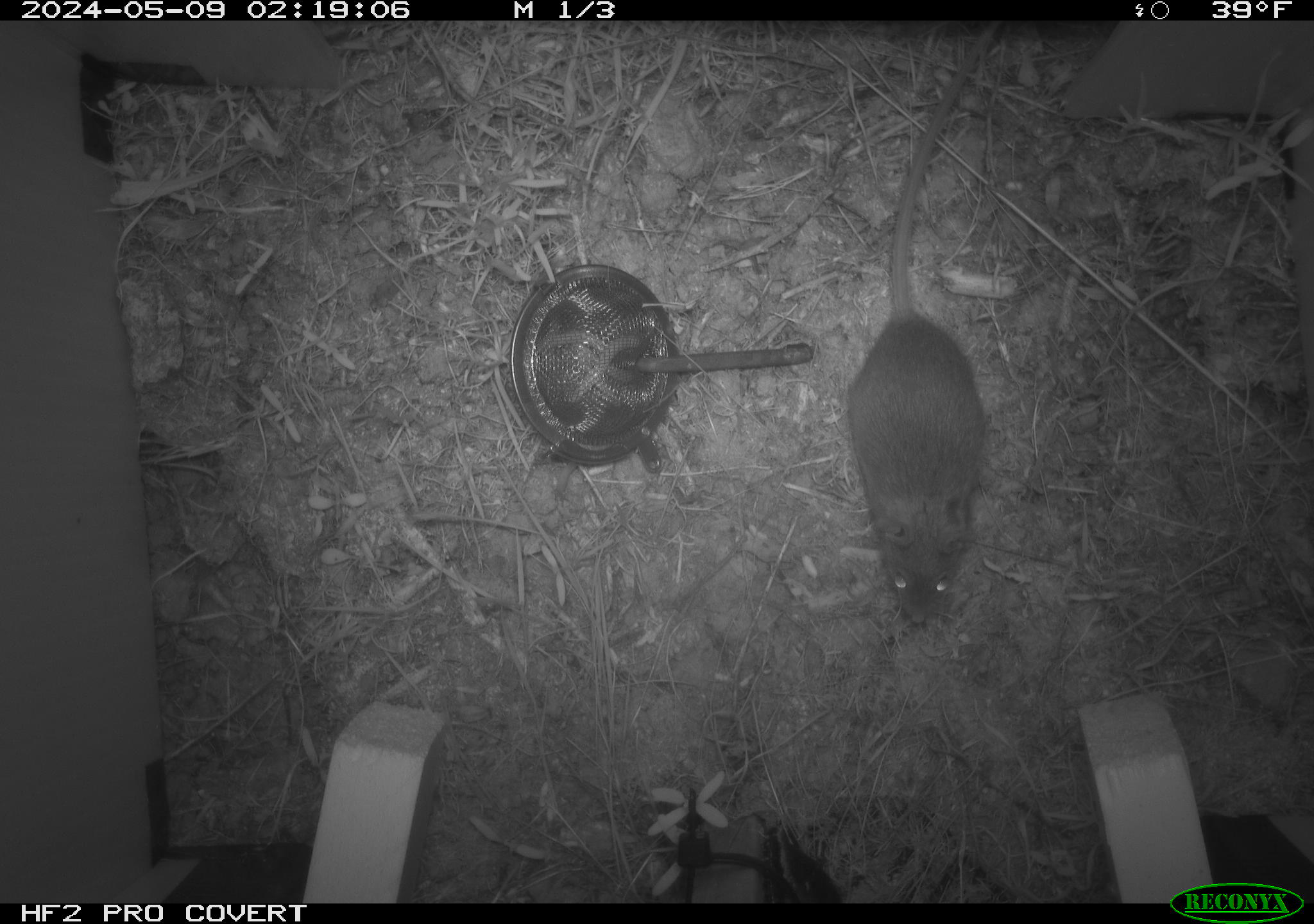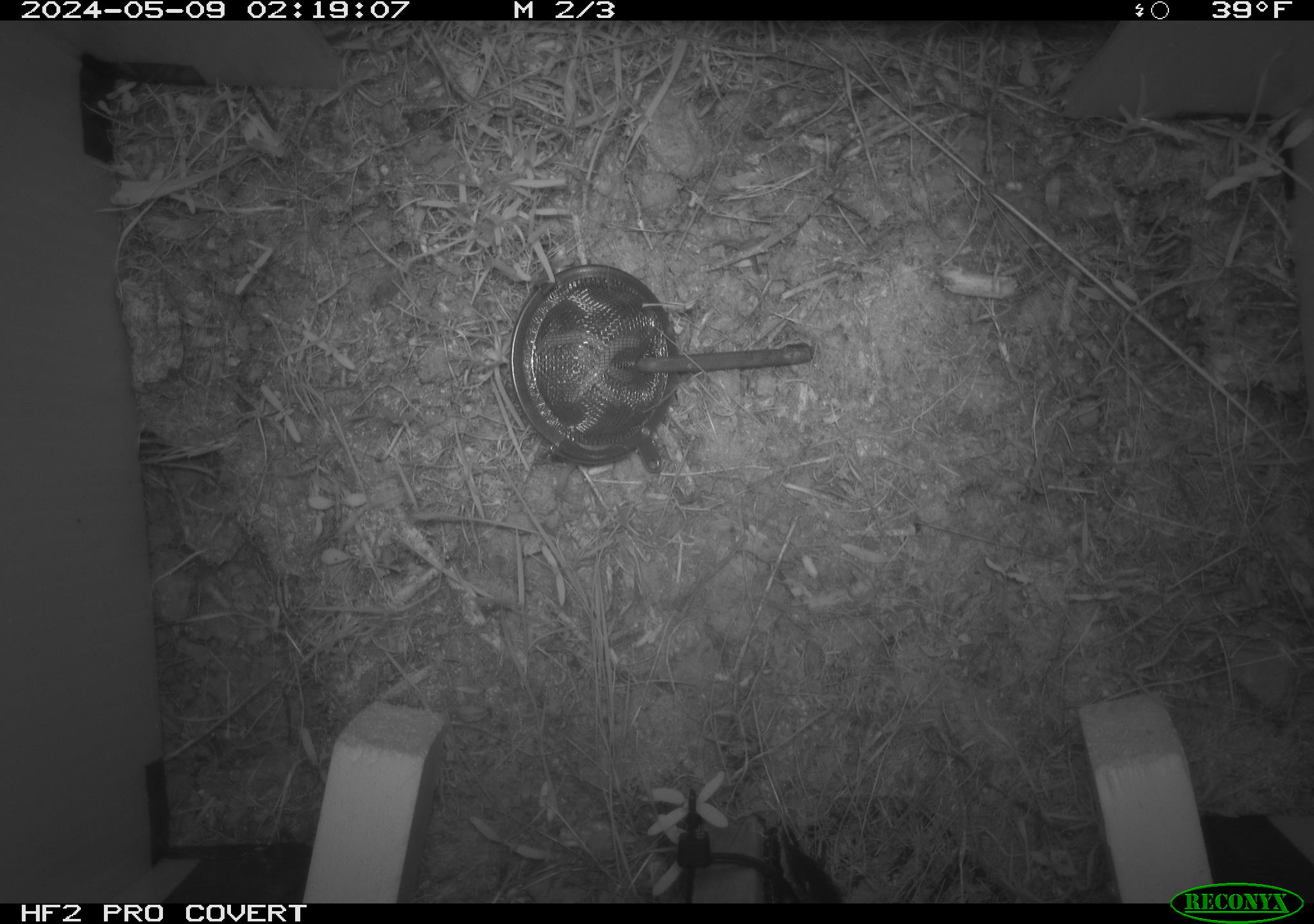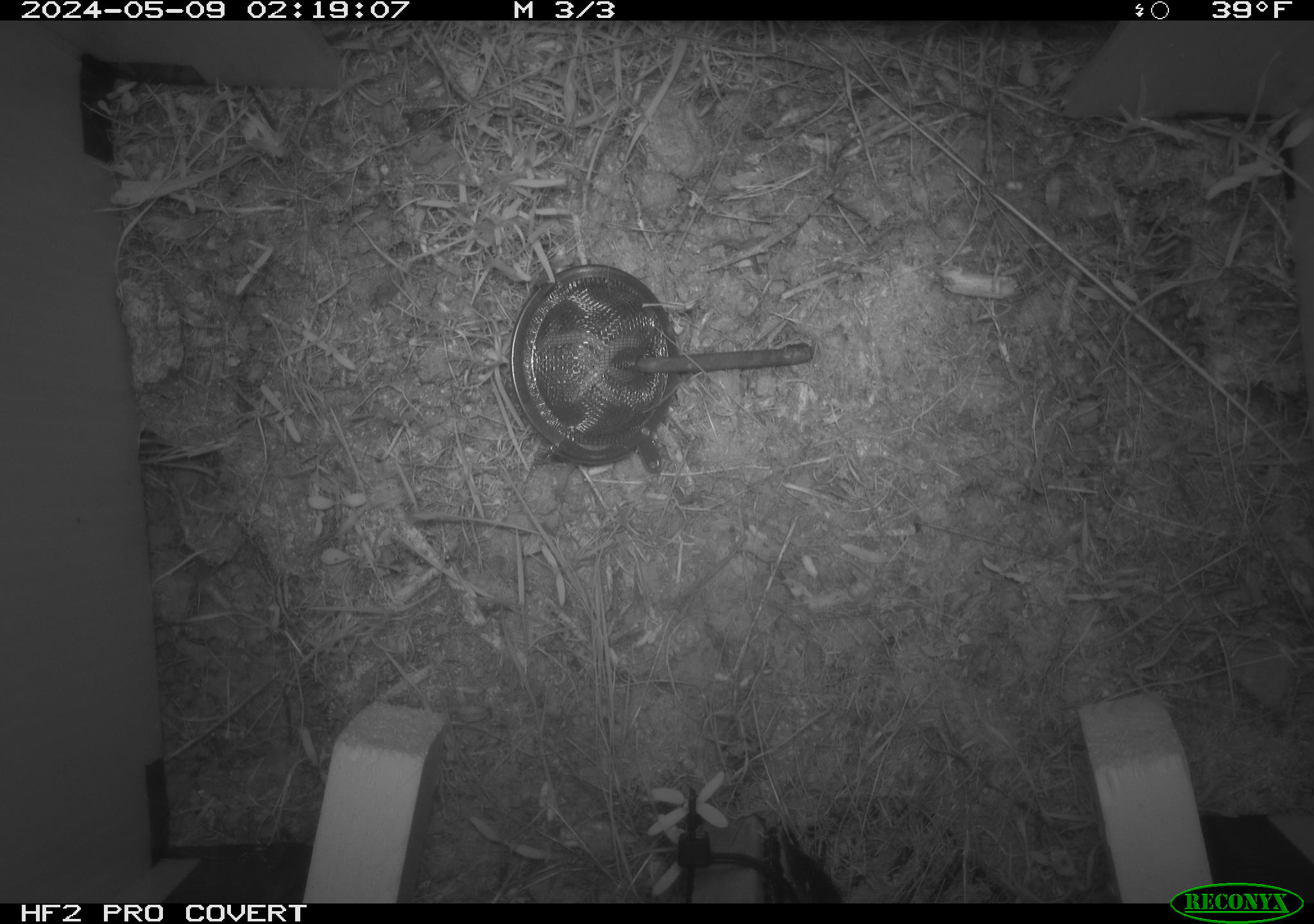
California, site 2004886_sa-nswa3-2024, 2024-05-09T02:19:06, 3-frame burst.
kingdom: Animalia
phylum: Chordata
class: Mammalia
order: Rodentia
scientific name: Rodentia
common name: rodent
Rodent (Rodentia).